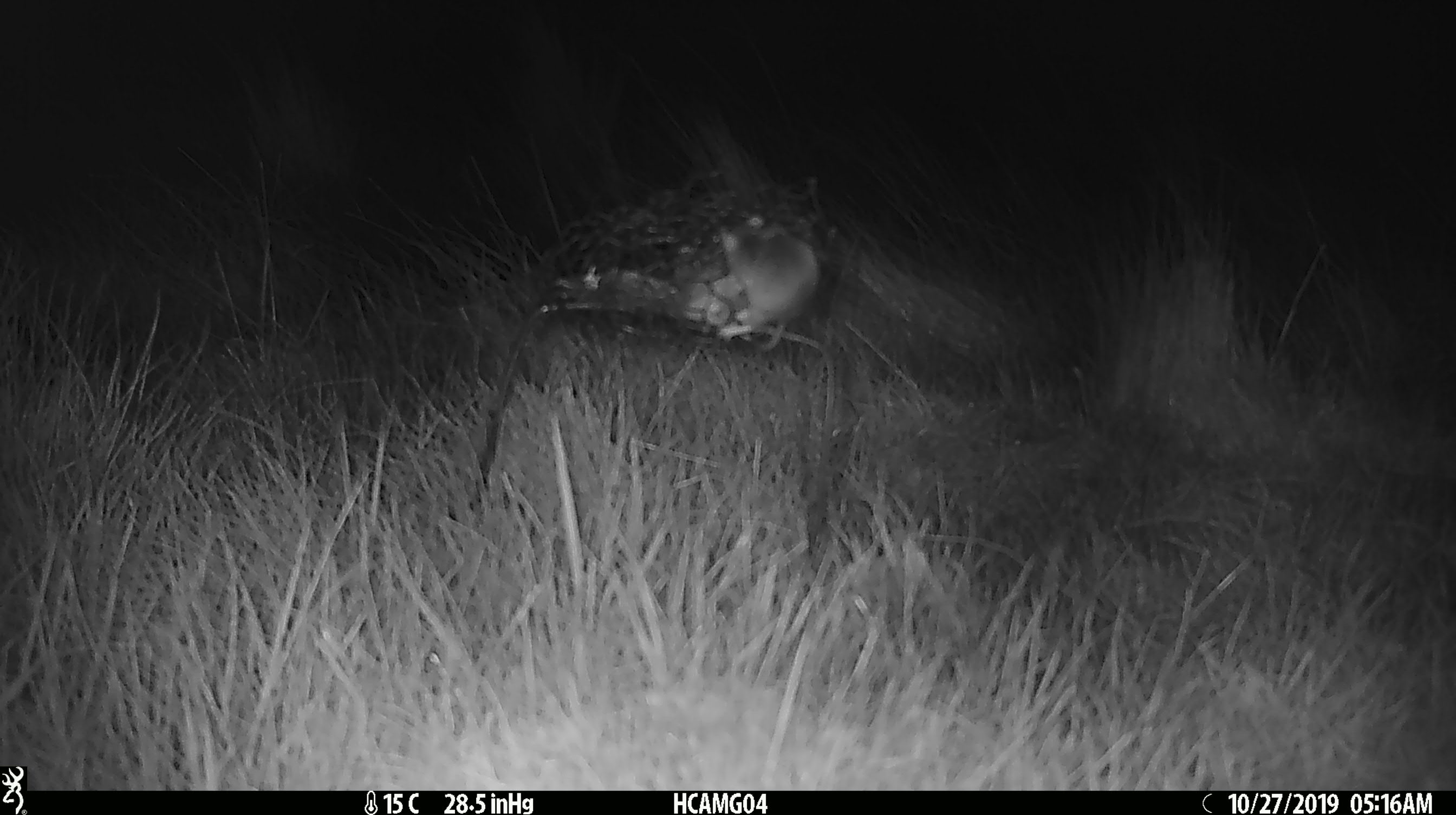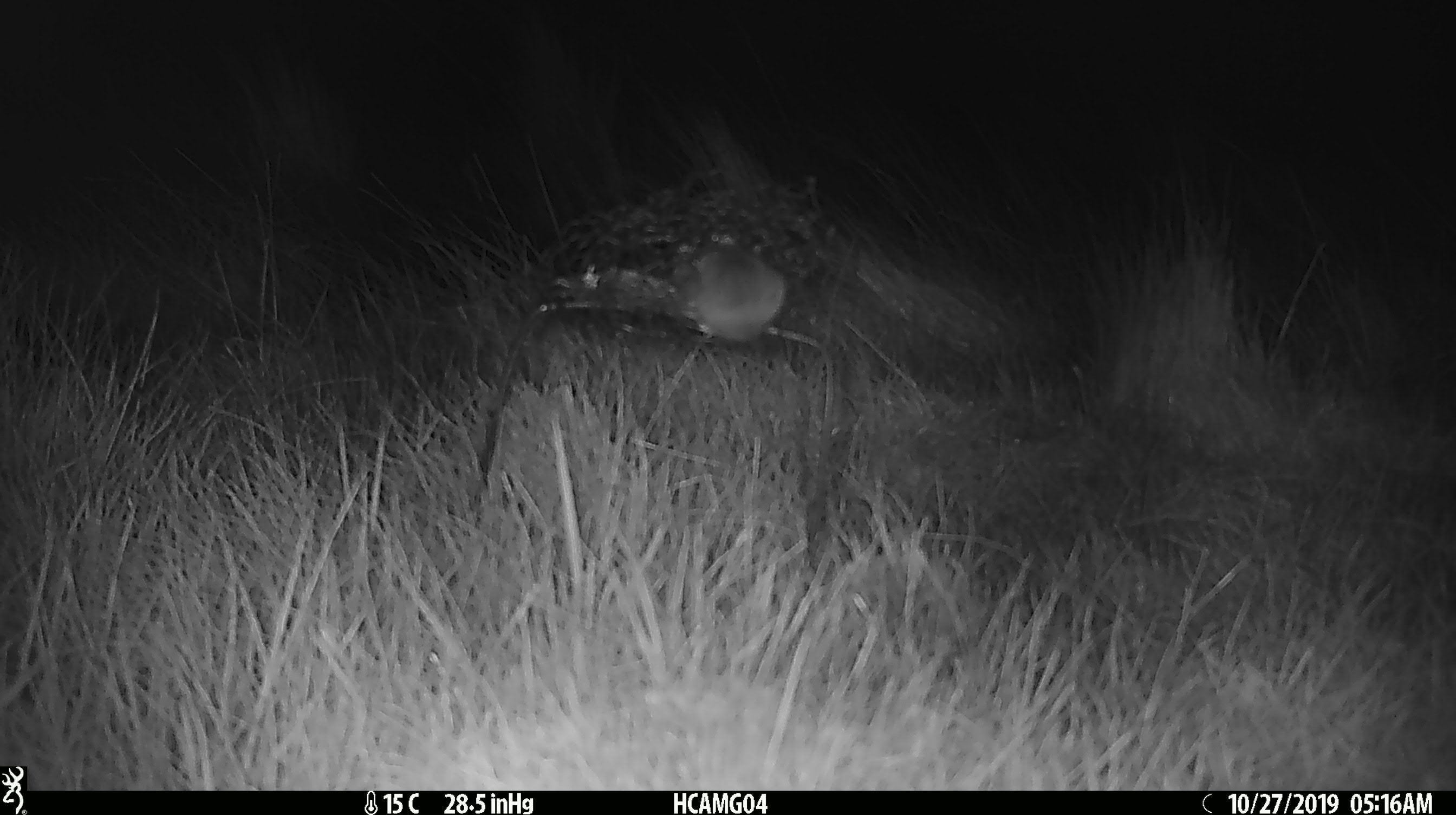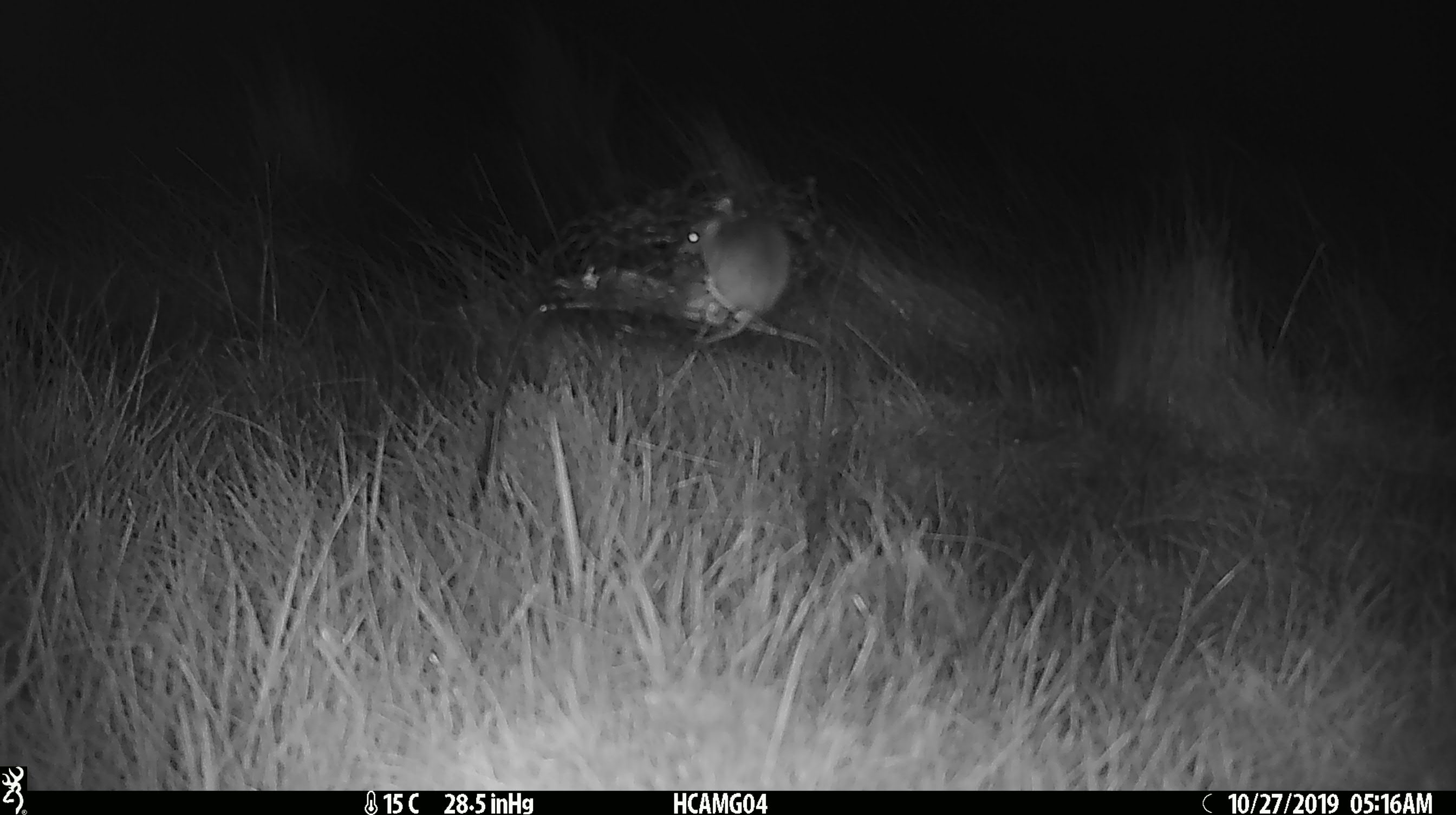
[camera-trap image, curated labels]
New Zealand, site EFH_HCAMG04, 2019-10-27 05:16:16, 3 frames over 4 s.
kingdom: Animalia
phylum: Chordata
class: Mammalia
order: Rodentia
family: Muridae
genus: Mus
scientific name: Mus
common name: mouse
Mouse (Mus).